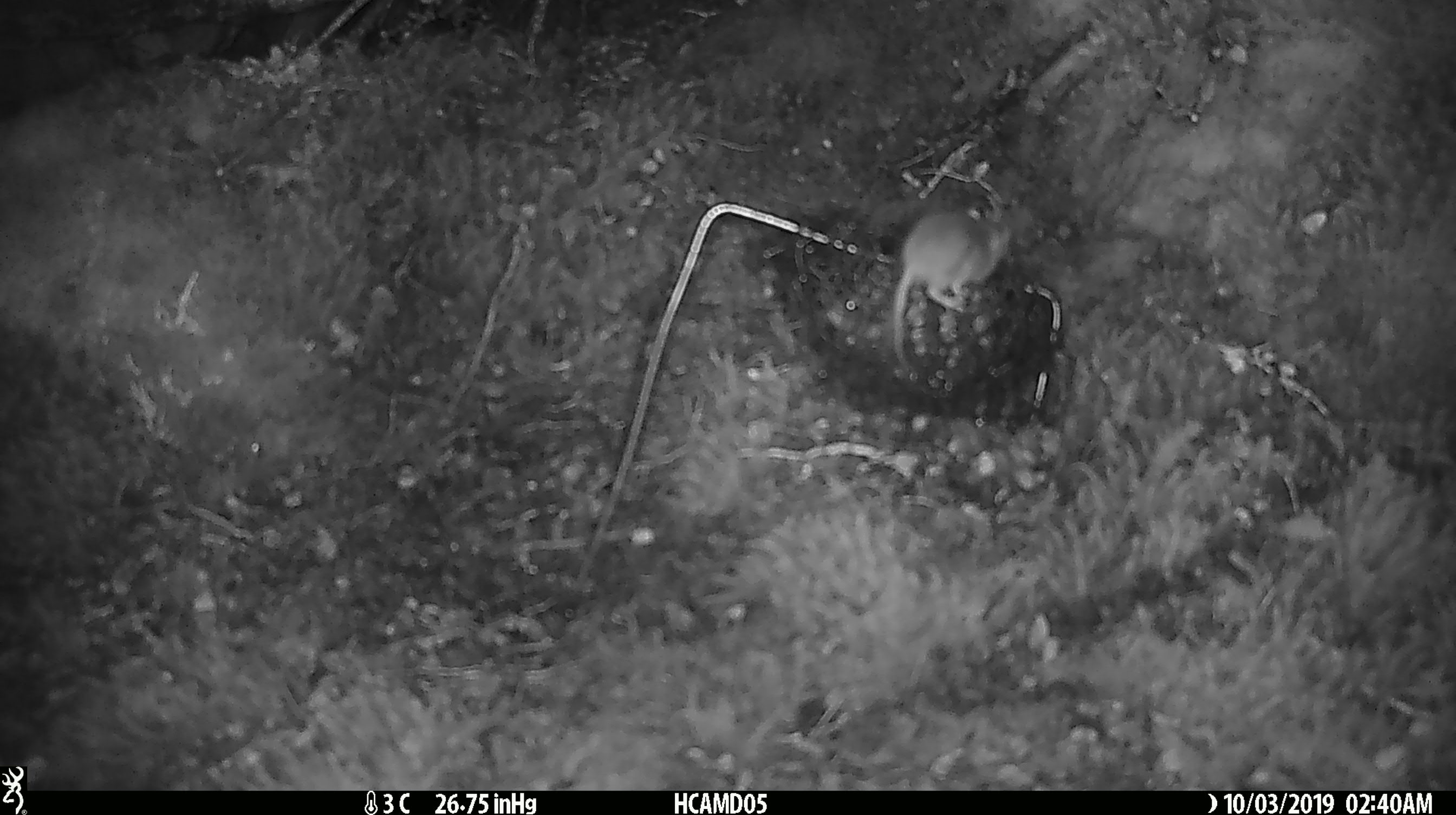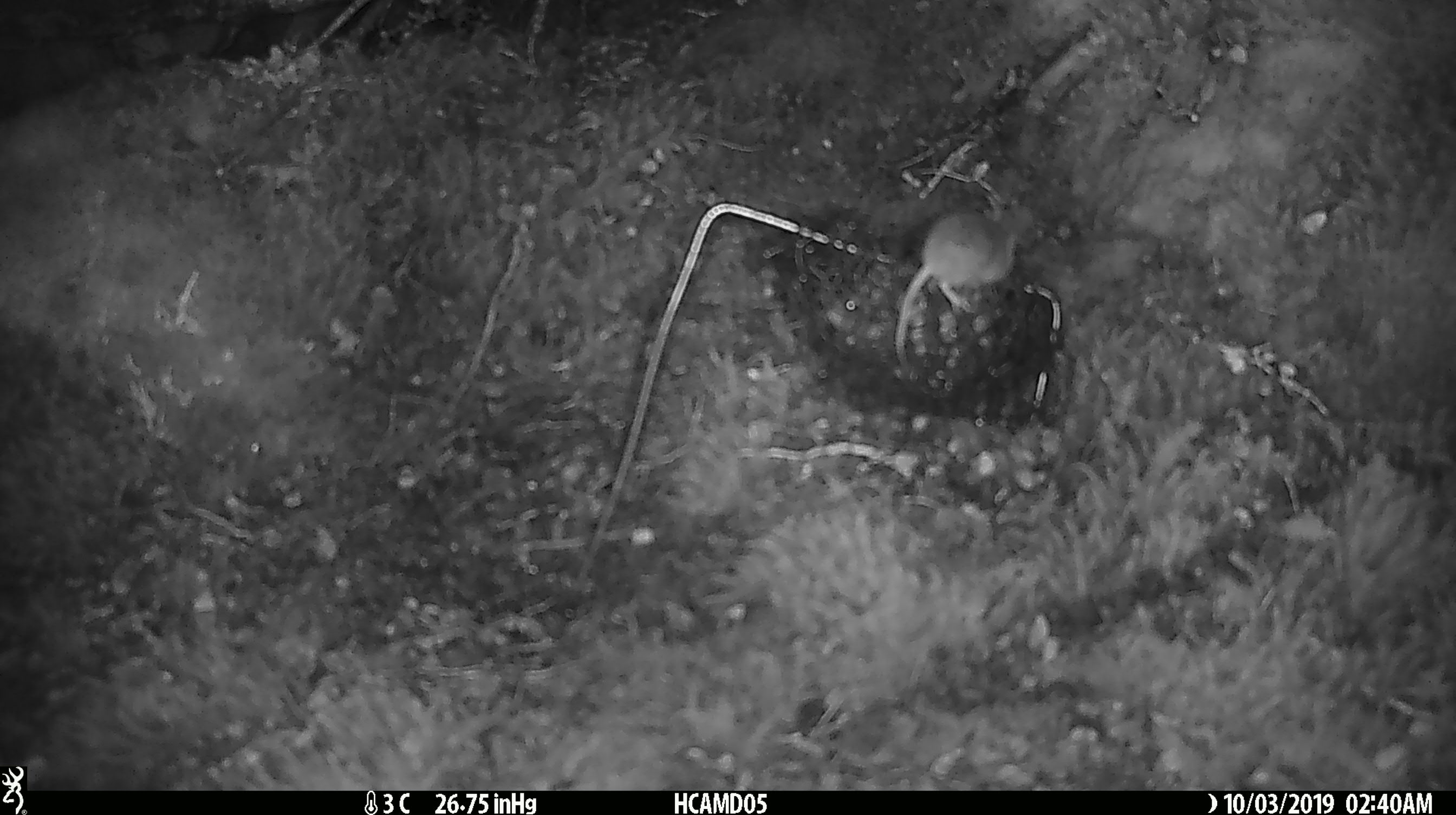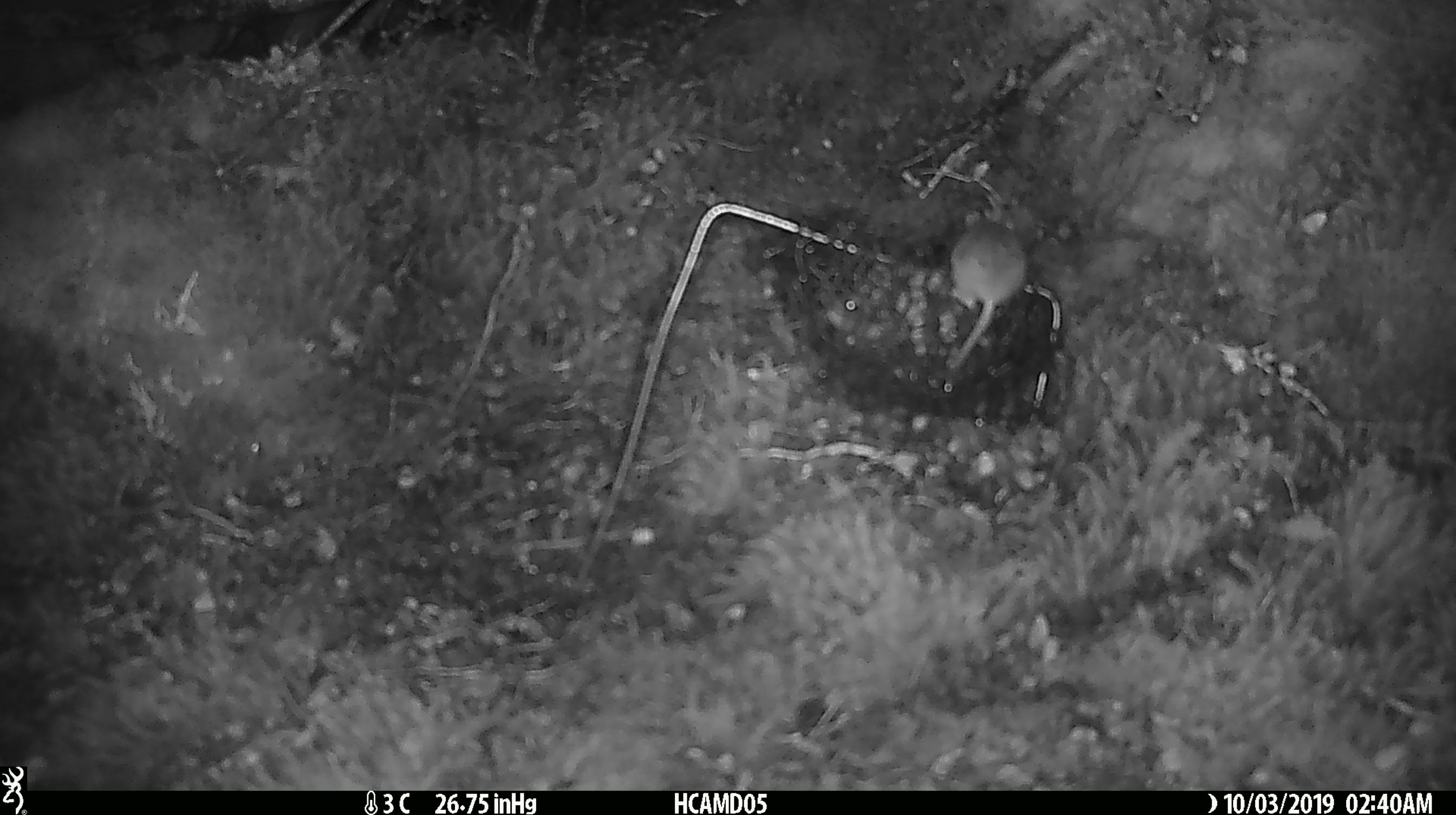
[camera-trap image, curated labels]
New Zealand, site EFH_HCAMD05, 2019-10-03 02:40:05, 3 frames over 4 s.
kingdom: Animalia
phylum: Chordata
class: Mammalia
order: Rodentia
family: Muridae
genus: Mus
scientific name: Mus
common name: mouse